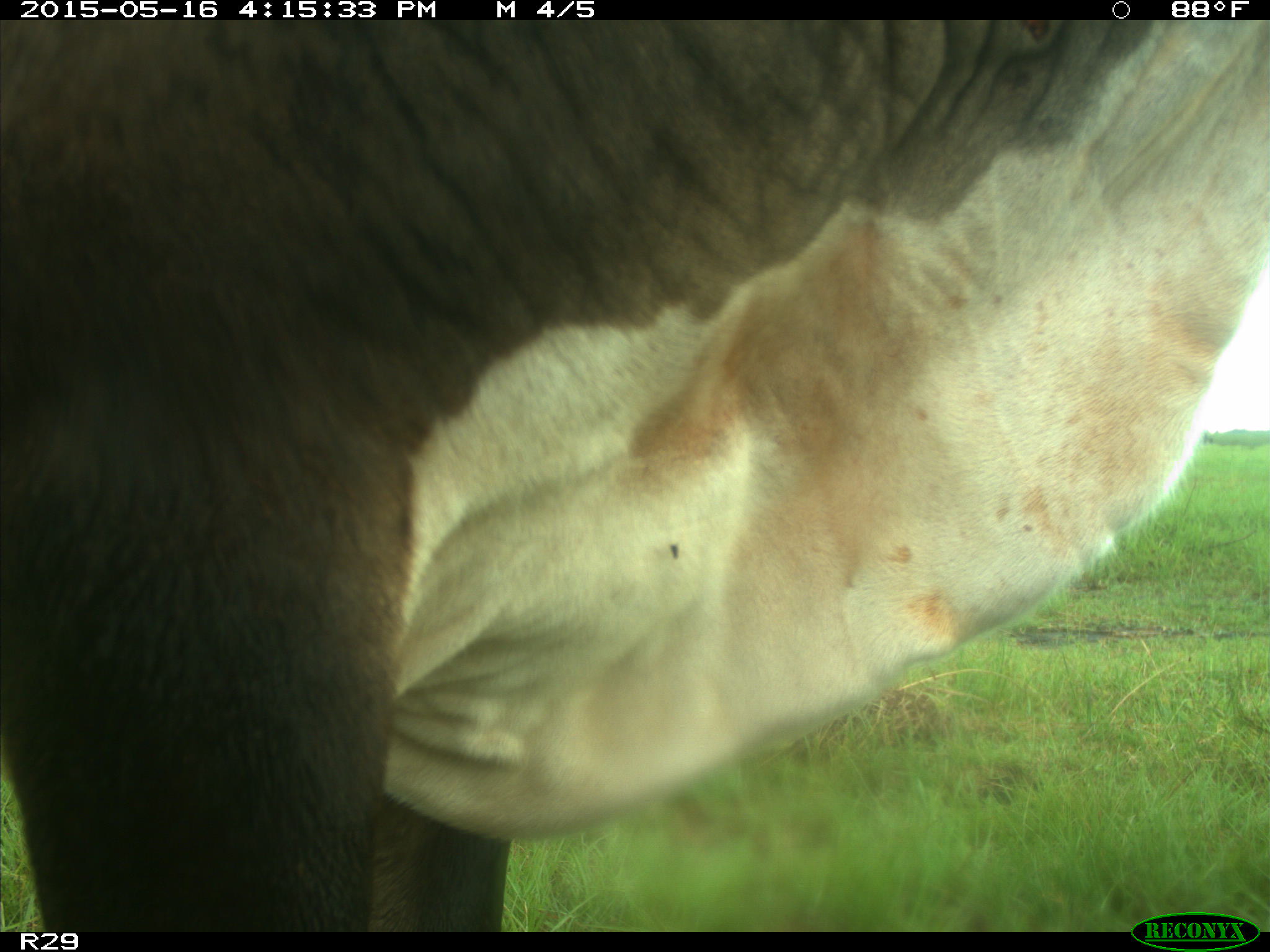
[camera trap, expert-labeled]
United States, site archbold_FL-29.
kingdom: Animalia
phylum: Chordata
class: Mammalia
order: Artiodactyla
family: Bovidae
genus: Bos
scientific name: Bos taurus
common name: domestic cow